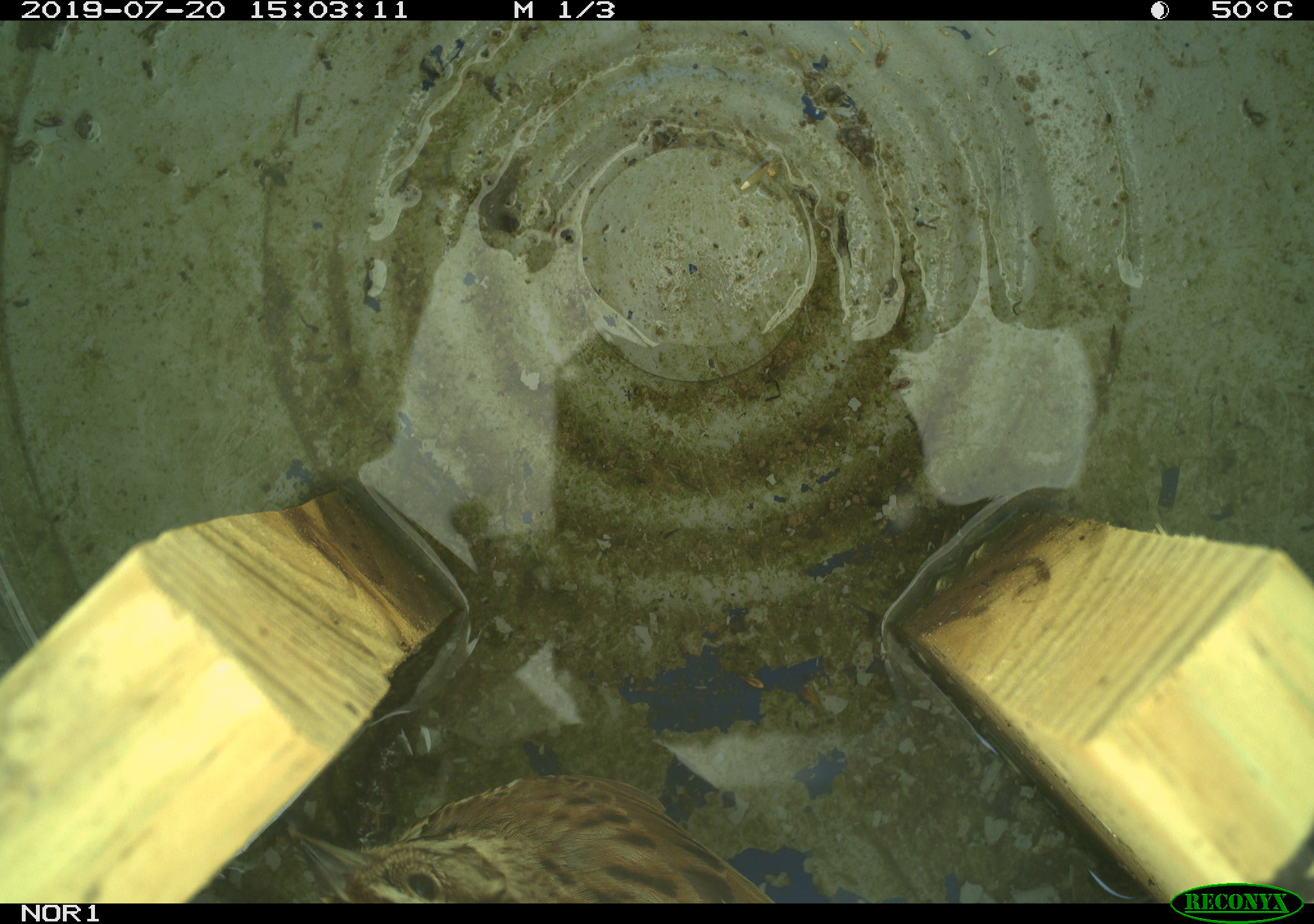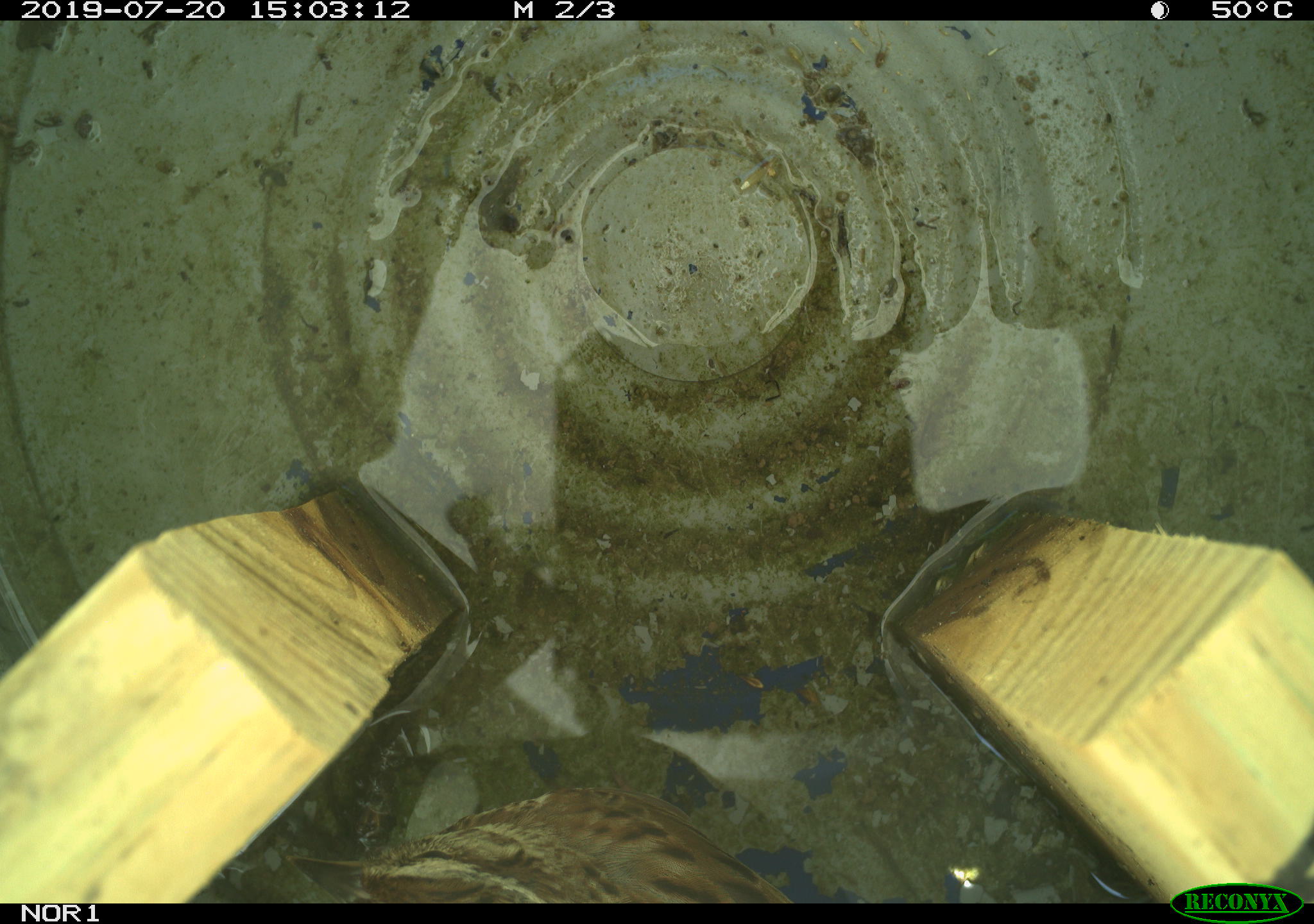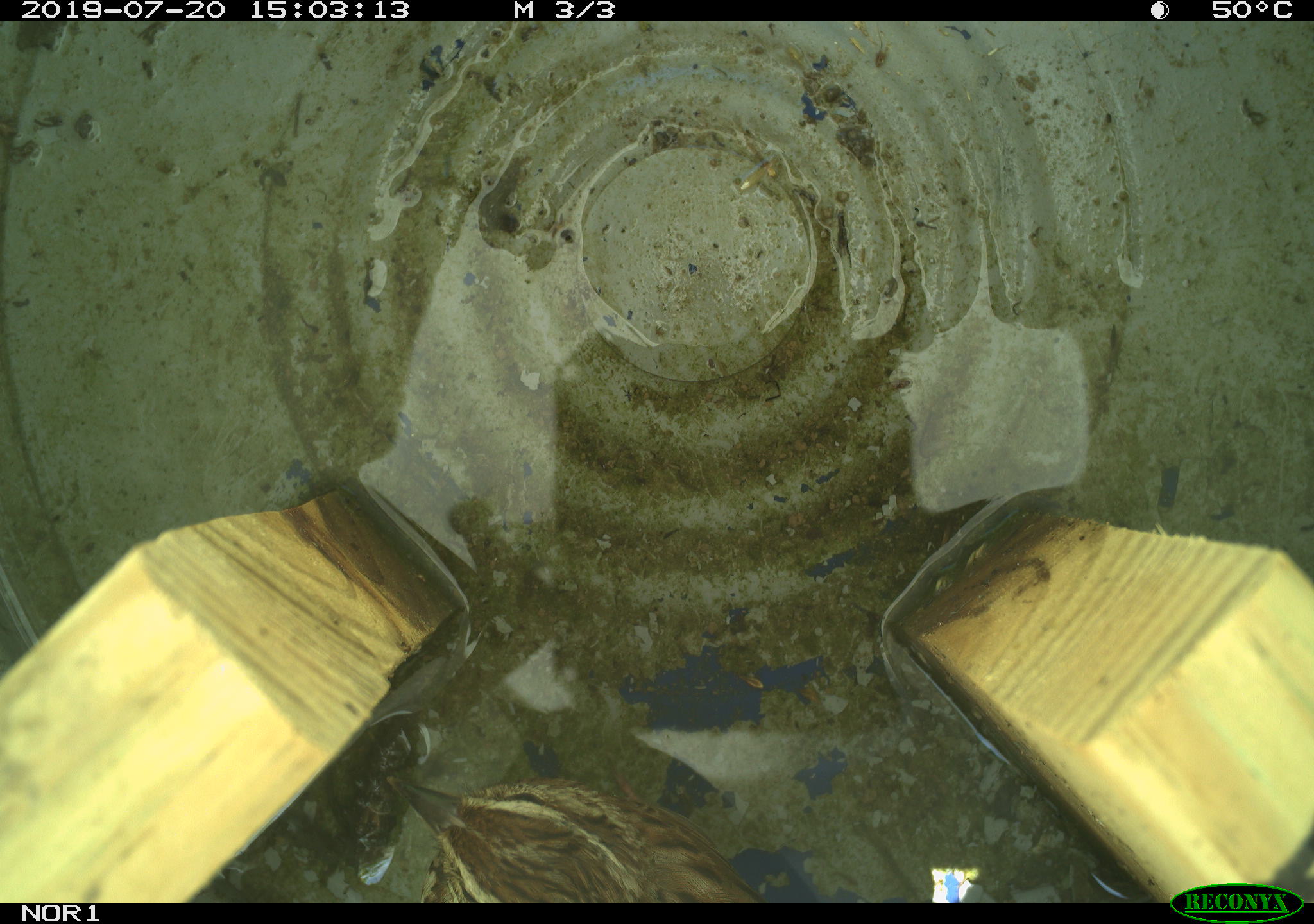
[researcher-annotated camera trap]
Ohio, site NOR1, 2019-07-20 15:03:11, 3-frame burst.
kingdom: Animalia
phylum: Chordata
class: Aves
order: Passeriformes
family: Passerellidae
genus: Melospiza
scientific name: Melospiza melodia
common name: song sparrow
Song sparrow (Melospiza melodia).